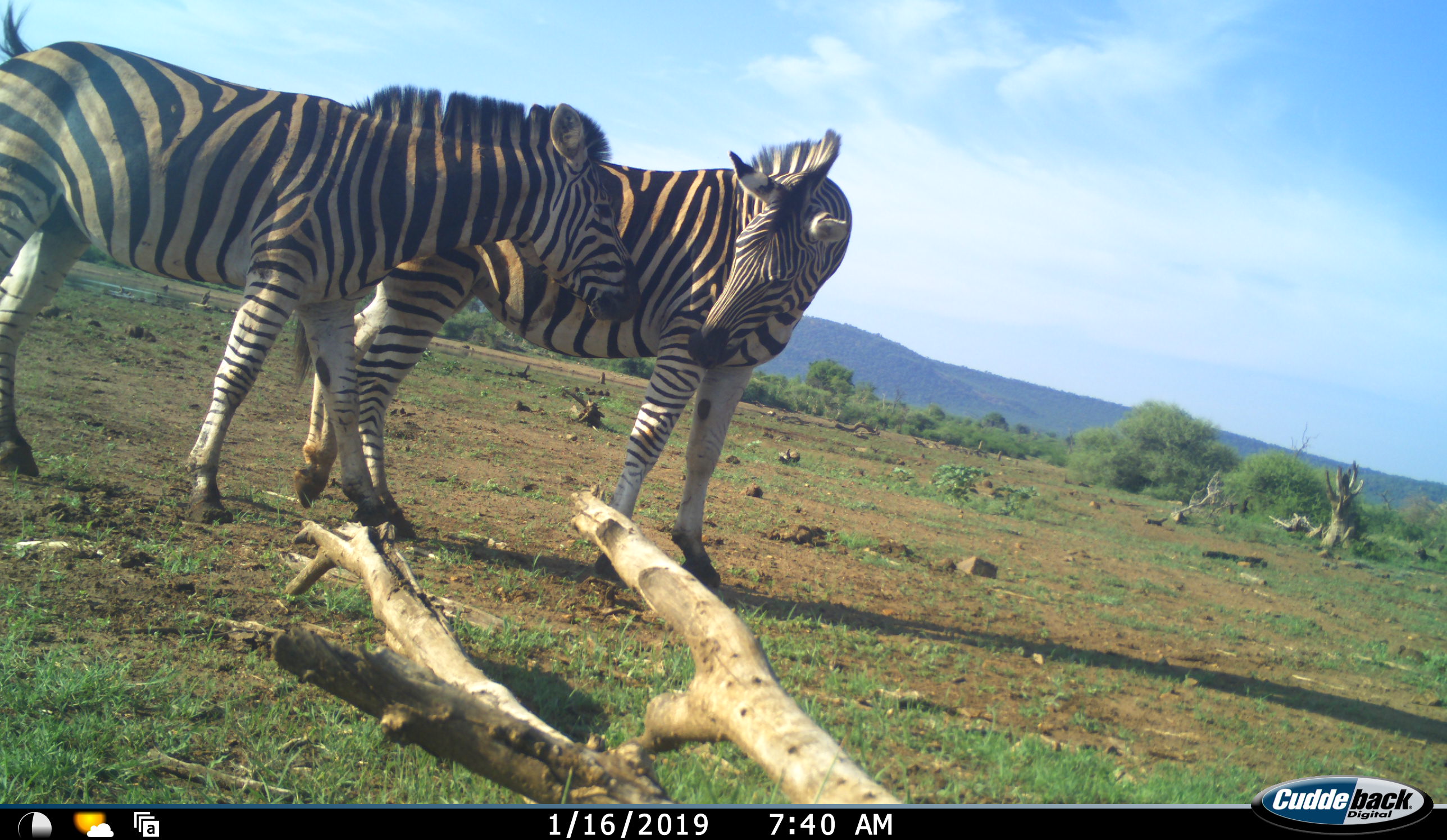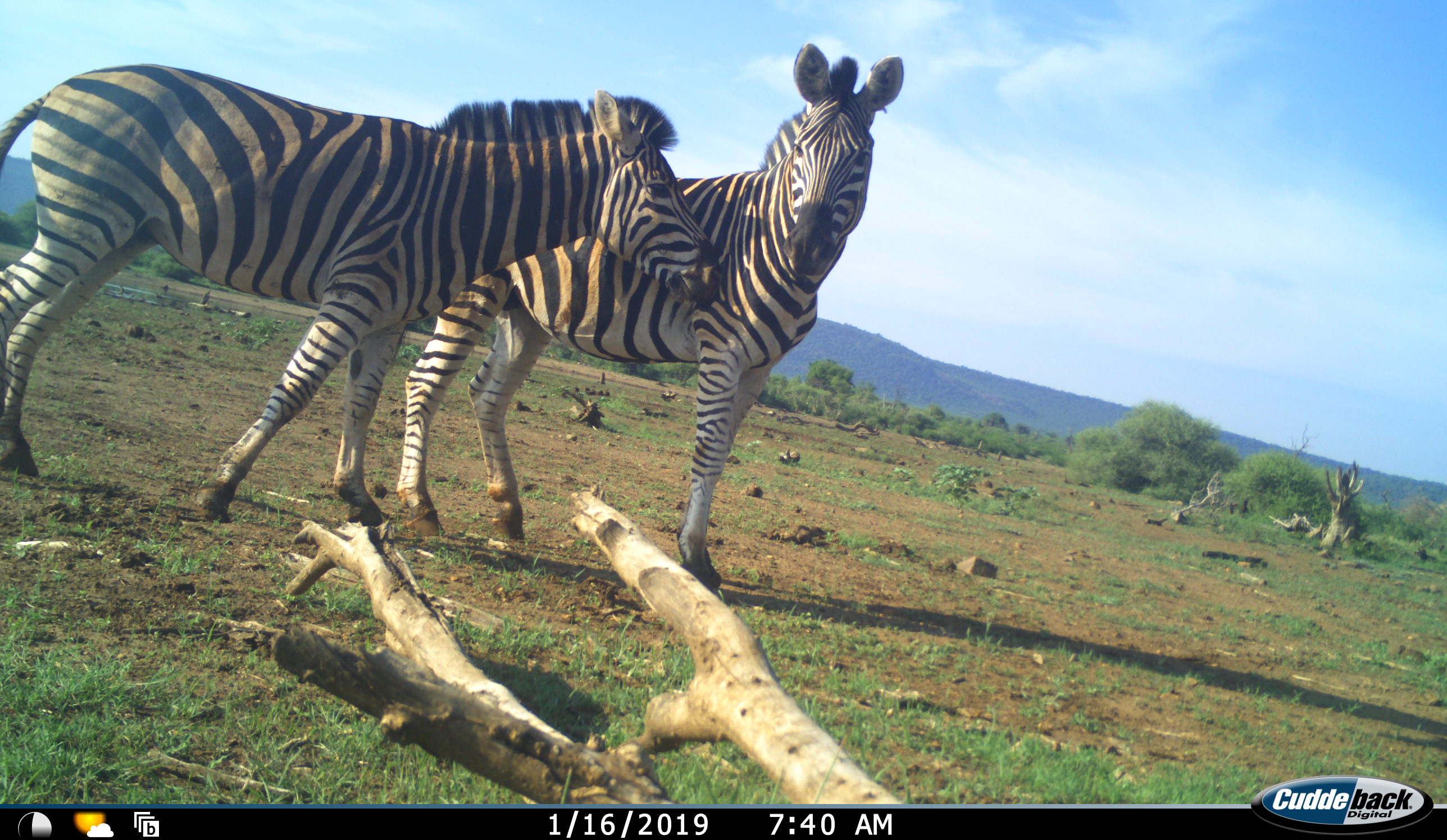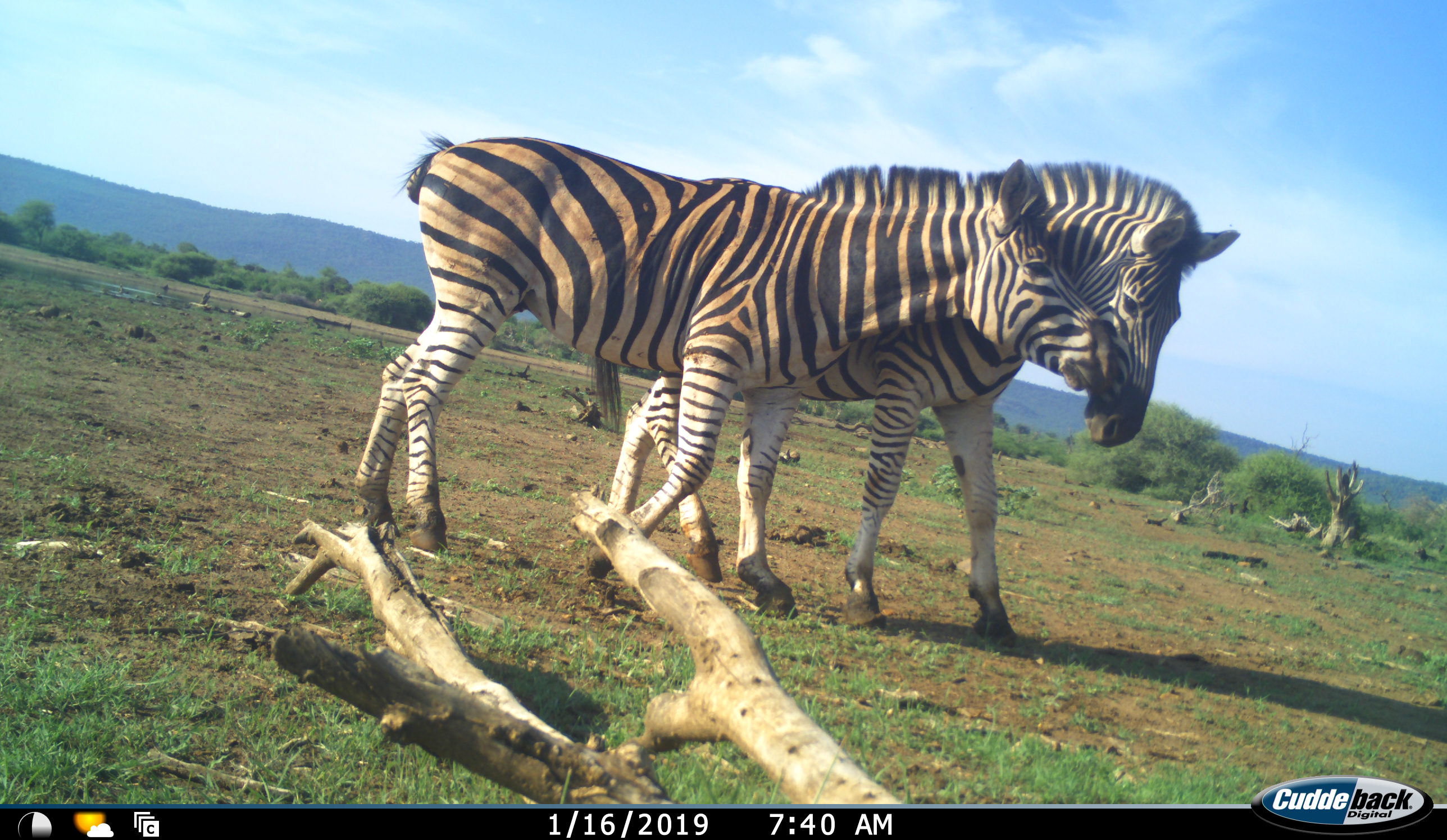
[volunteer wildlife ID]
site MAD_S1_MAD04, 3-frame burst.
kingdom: Animalia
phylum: Chordata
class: Mammalia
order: Perissodactyla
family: Equidae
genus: Equus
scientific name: Equus quagga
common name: plains zebra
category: zebraplains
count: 2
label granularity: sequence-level